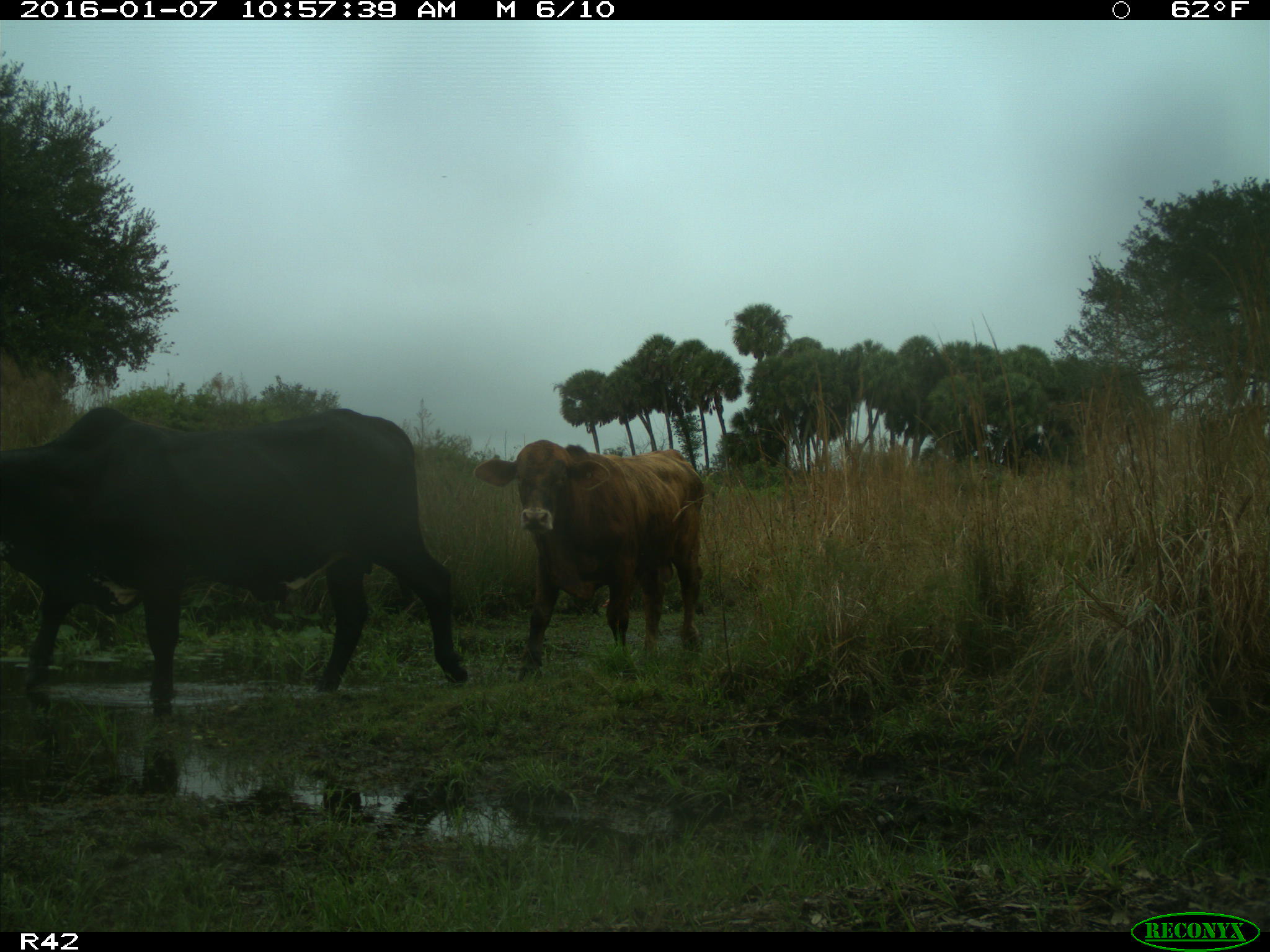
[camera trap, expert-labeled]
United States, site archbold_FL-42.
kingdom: Animalia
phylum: Chordata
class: Mammalia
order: Artiodactyla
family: Bovidae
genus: Bos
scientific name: Bos taurus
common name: domestic cow